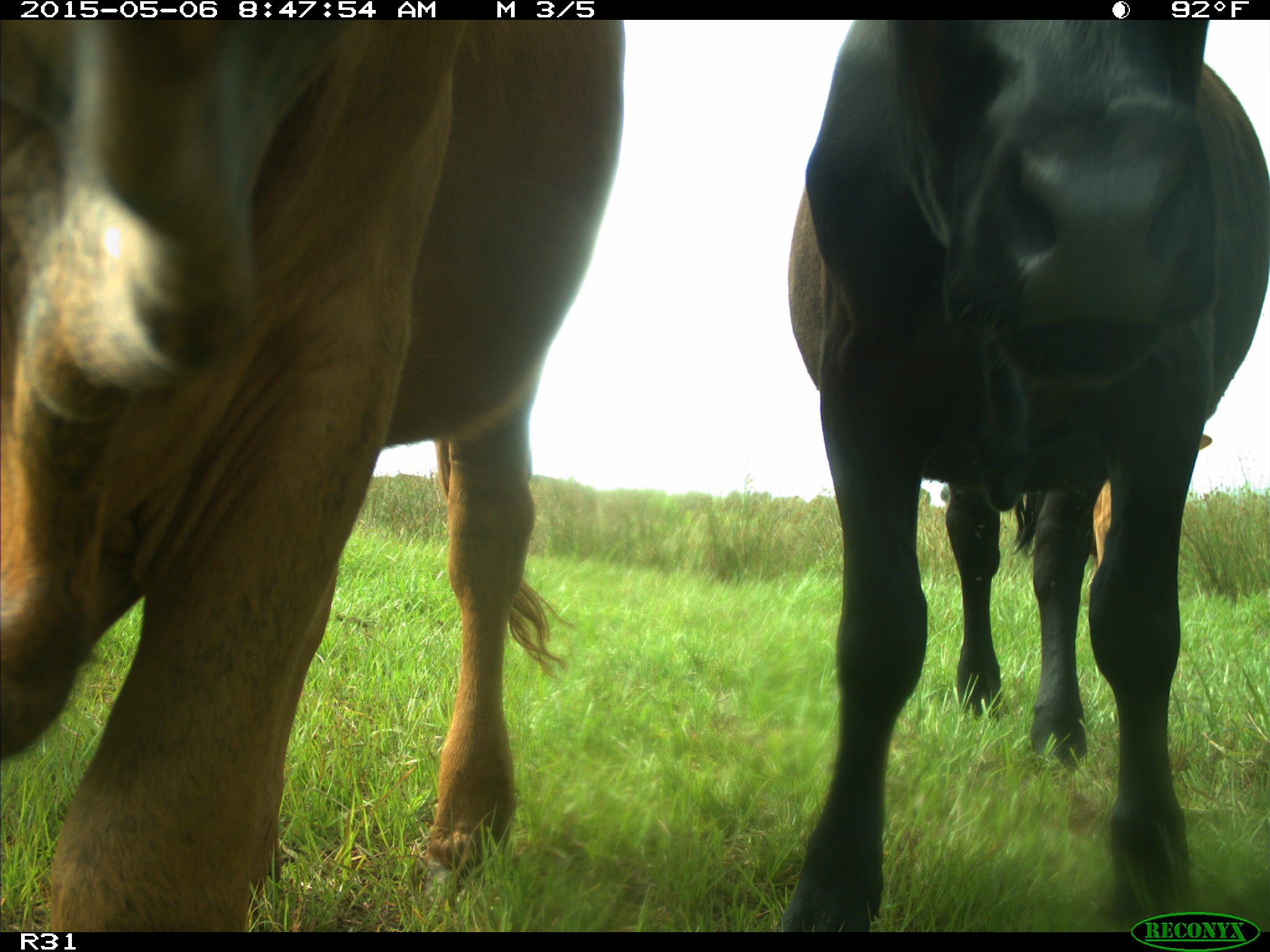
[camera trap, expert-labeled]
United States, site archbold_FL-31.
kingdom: Animalia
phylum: Chordata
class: Mammalia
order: Artiodactyla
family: Bovidae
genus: Bos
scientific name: Bos taurus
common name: domestic cow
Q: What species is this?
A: Bos taurus (domestic cow).